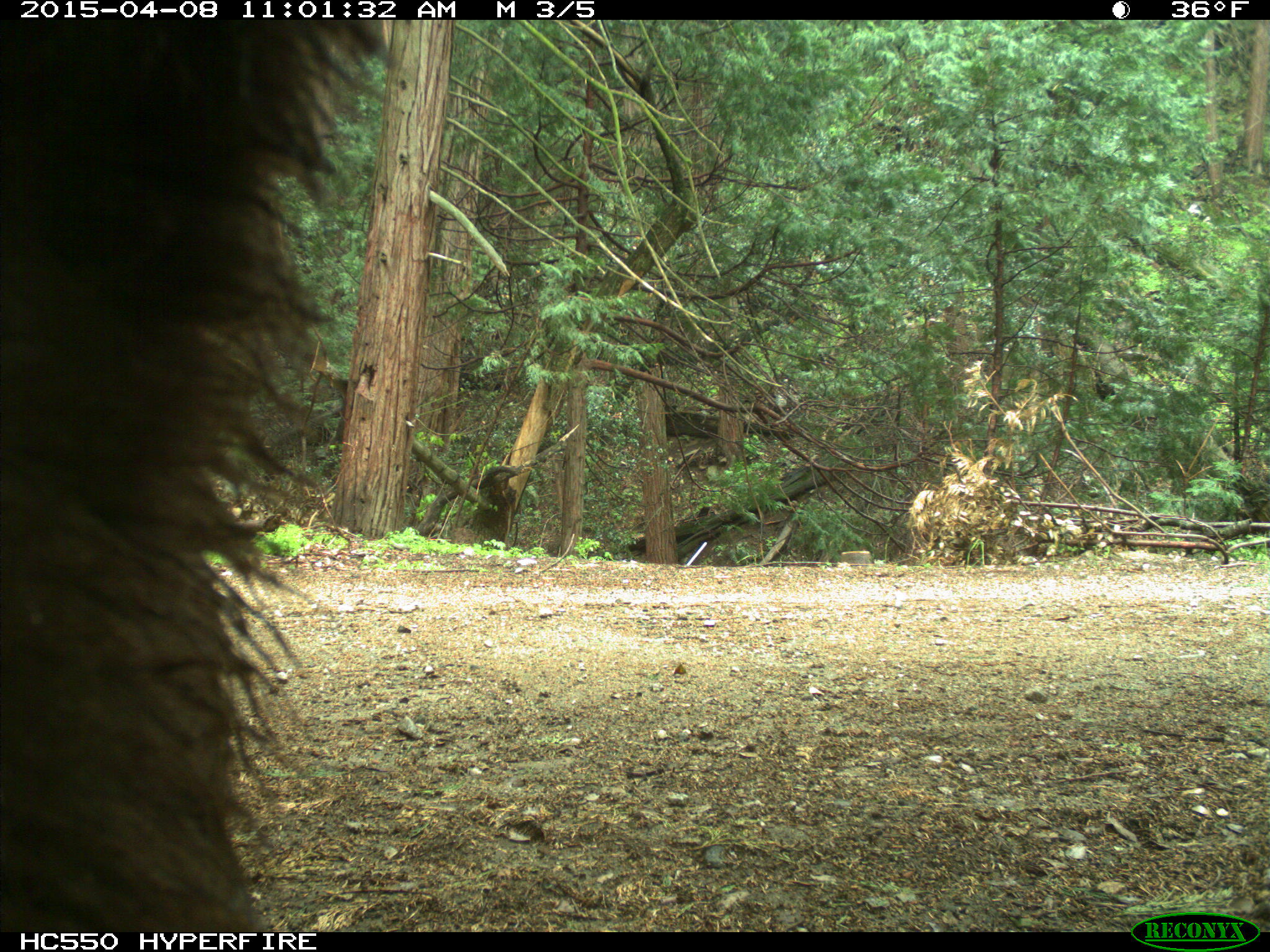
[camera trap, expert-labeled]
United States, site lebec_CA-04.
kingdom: Animalia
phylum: Chordata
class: Mammalia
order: Carnivora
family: Ursidae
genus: Ursus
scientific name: Ursus americanus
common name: american black bear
Ursus americanus (american black bear).